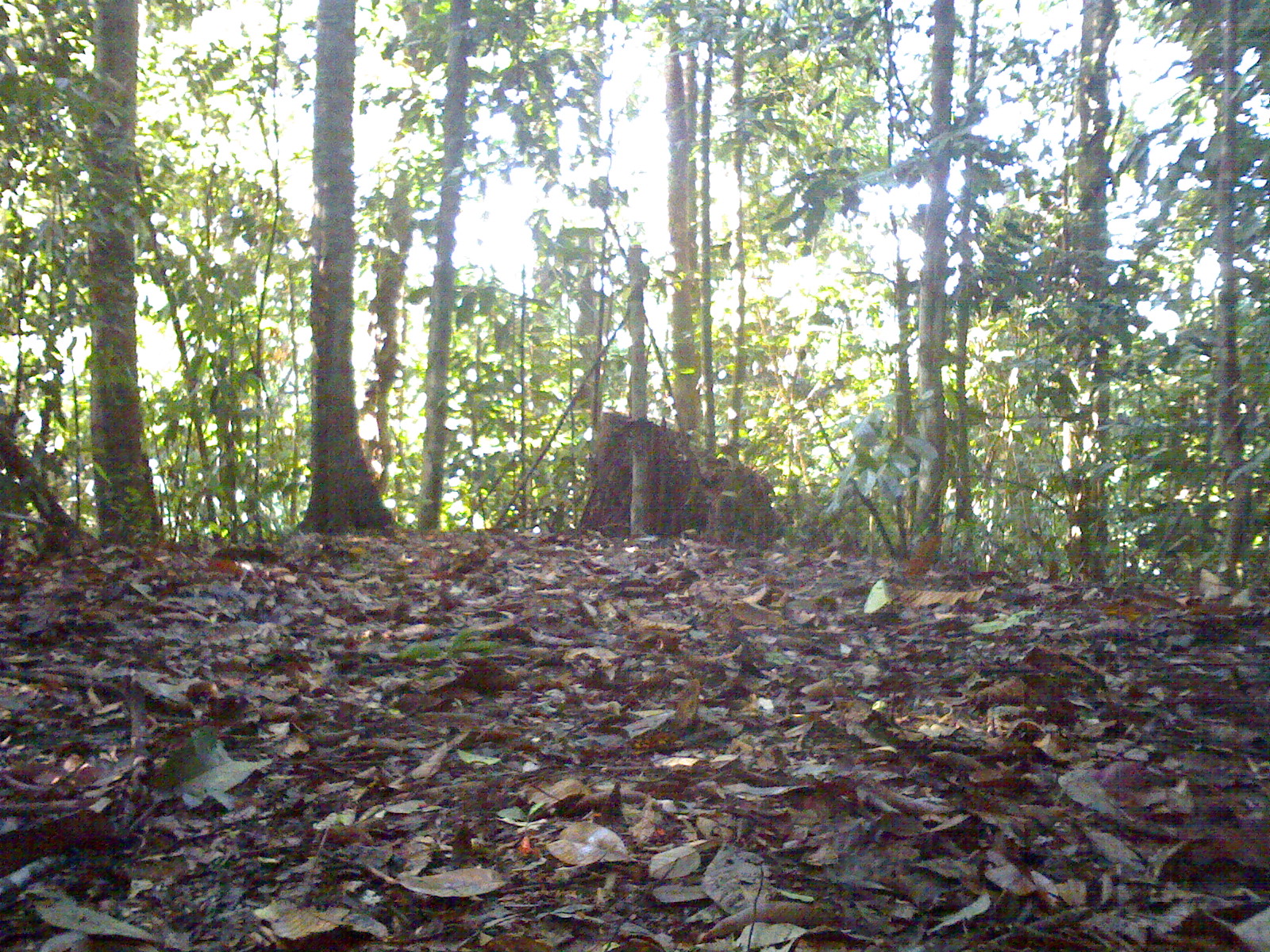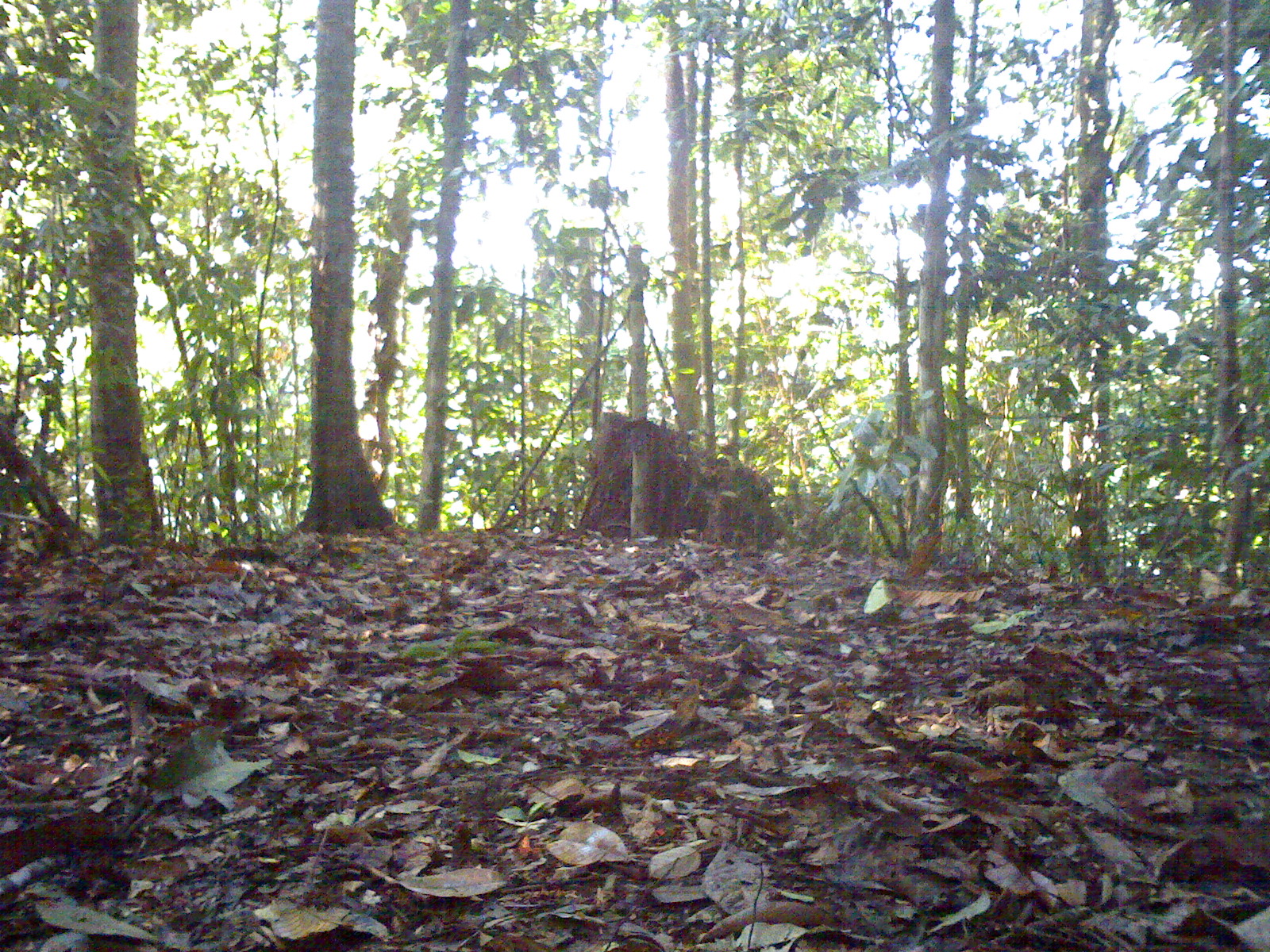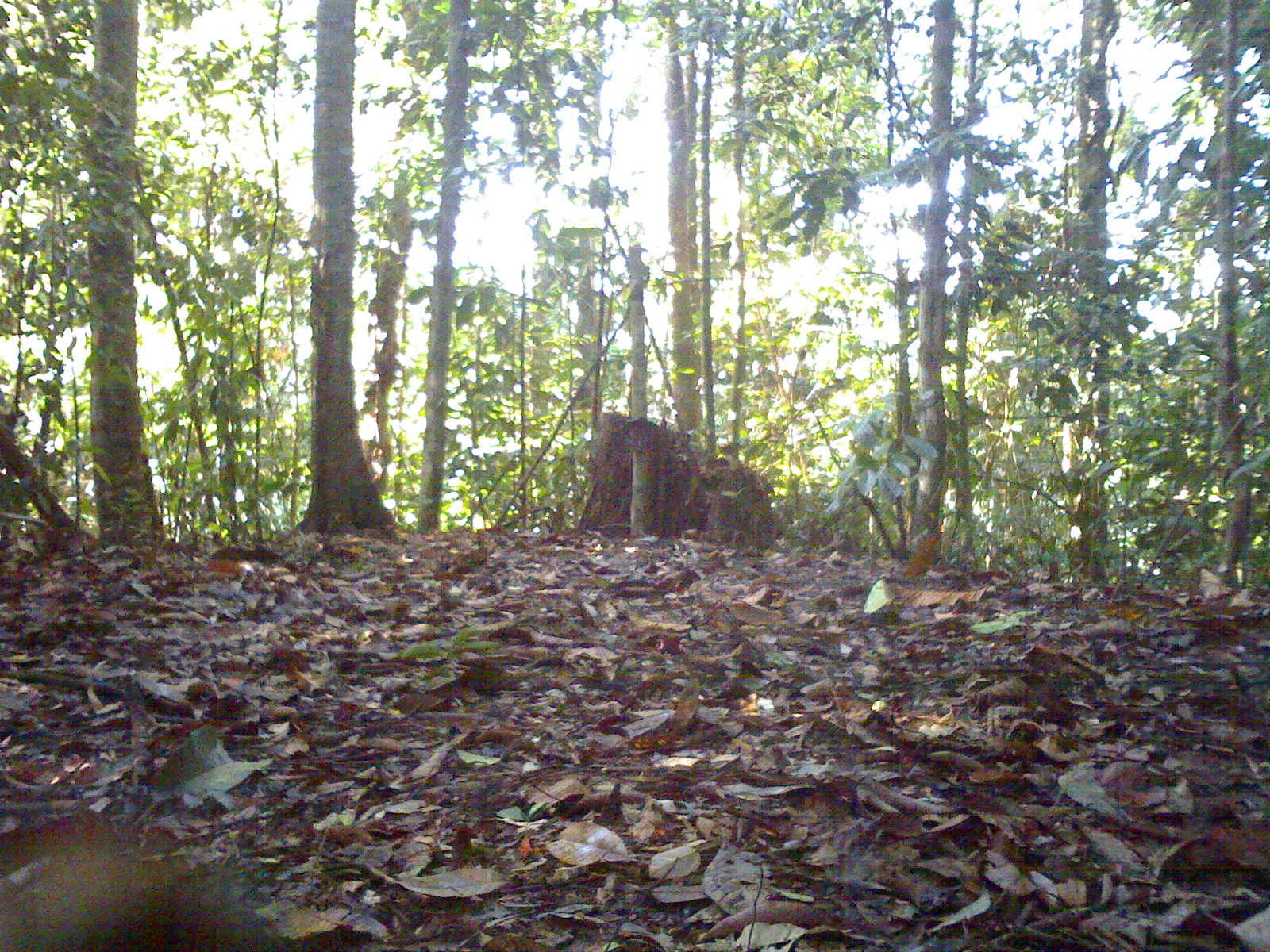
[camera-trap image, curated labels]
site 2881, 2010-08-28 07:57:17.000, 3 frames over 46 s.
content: unidentified animal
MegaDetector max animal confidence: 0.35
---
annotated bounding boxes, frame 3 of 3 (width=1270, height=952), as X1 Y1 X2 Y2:
unidentifiable: 0 811 285 948